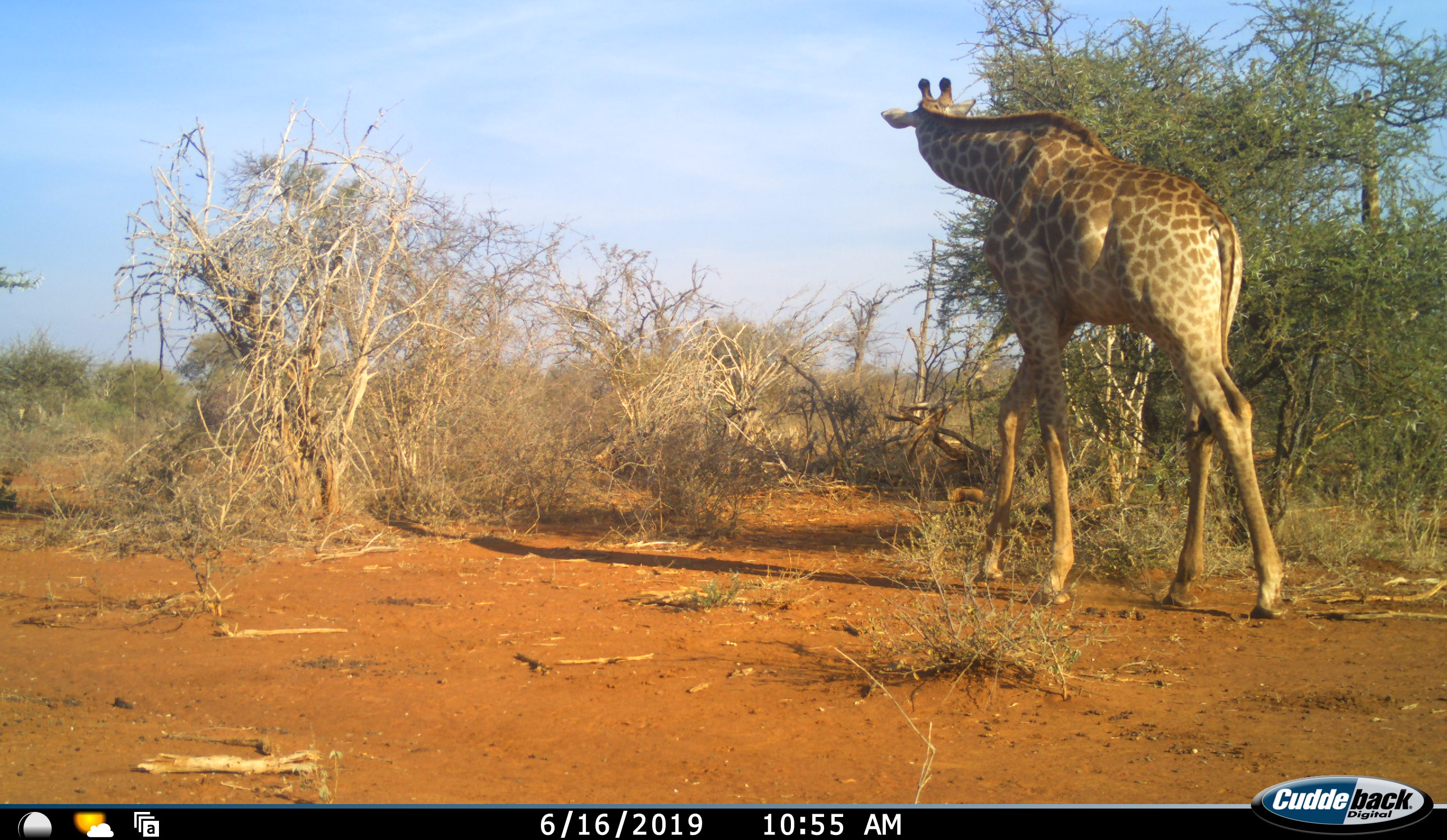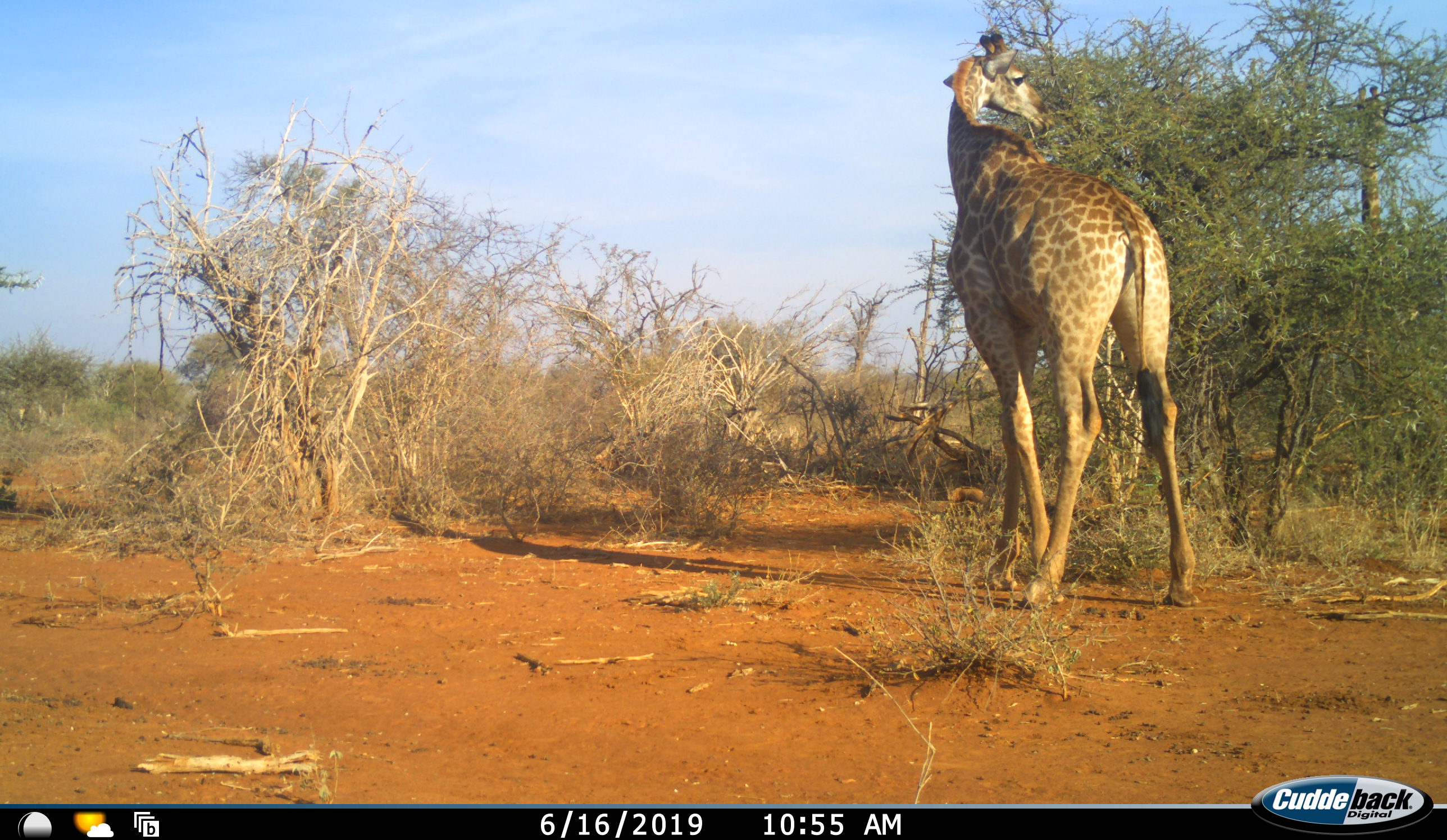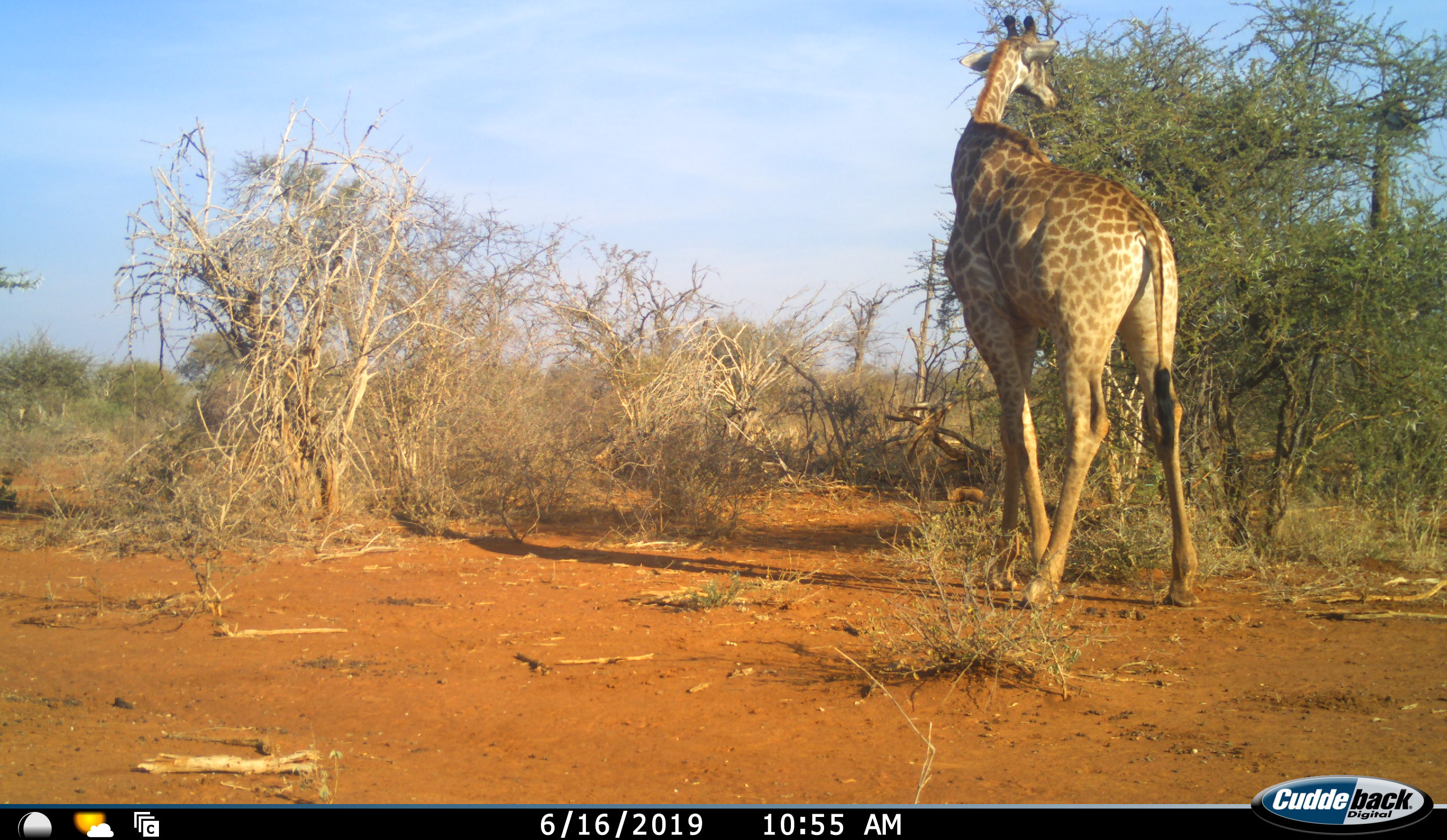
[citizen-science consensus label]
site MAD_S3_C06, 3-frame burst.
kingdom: Animalia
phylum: Chordata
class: Mammalia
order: Artiodactyla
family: Giraffidae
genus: Giraffa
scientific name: Giraffa camelopardalis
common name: giraffe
Giraffe (Giraffa camelopardalis), count 2. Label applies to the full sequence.